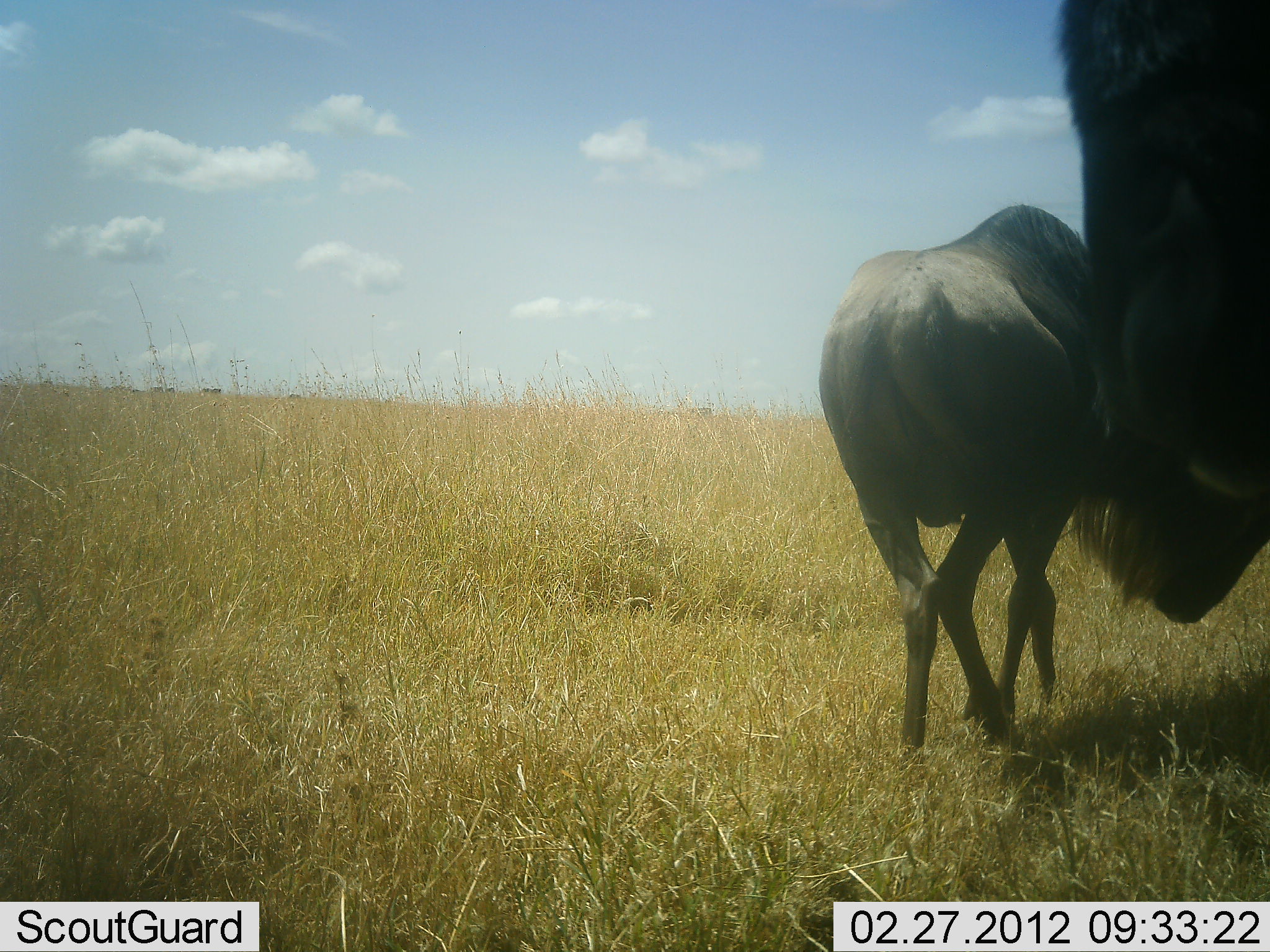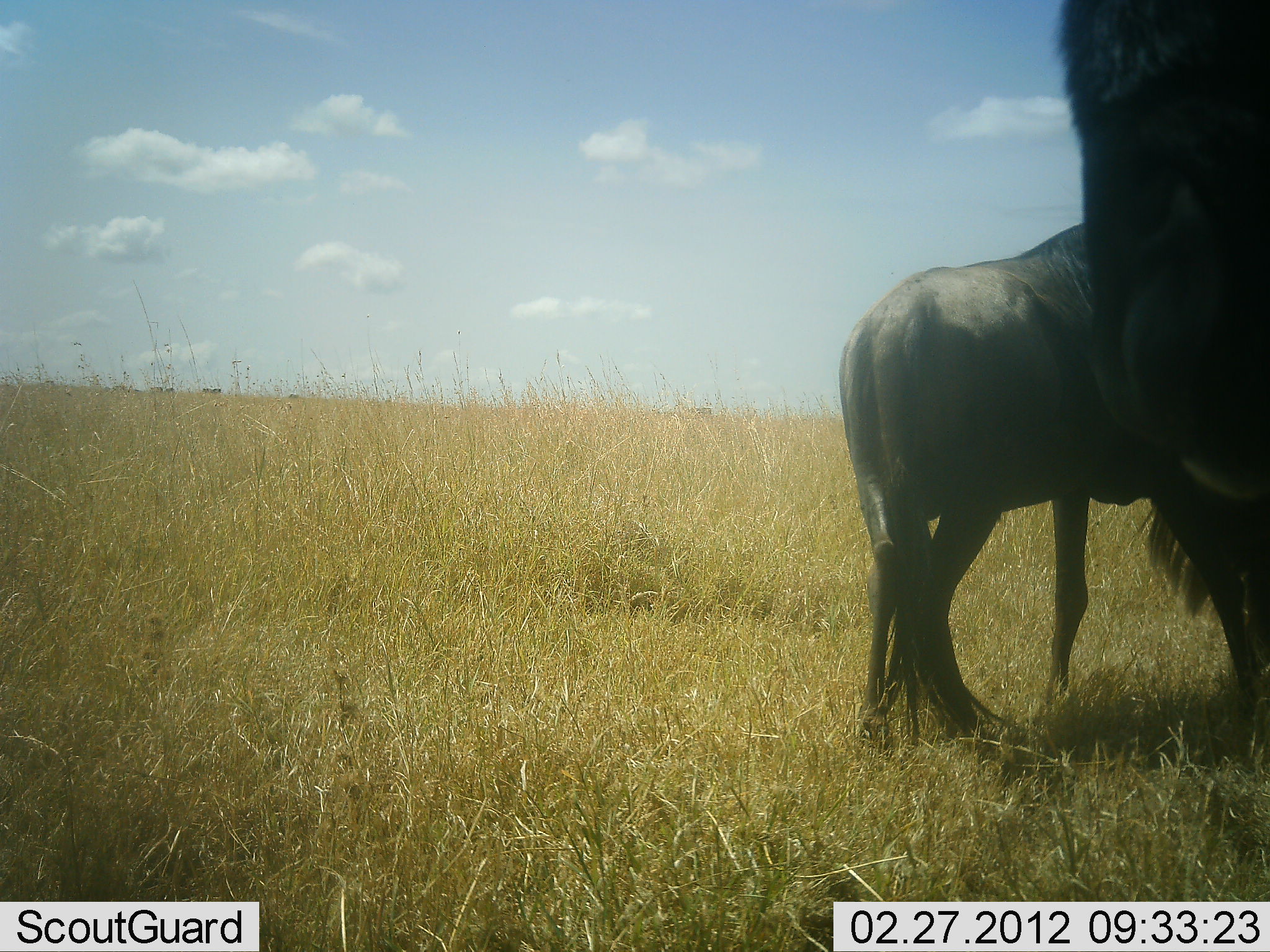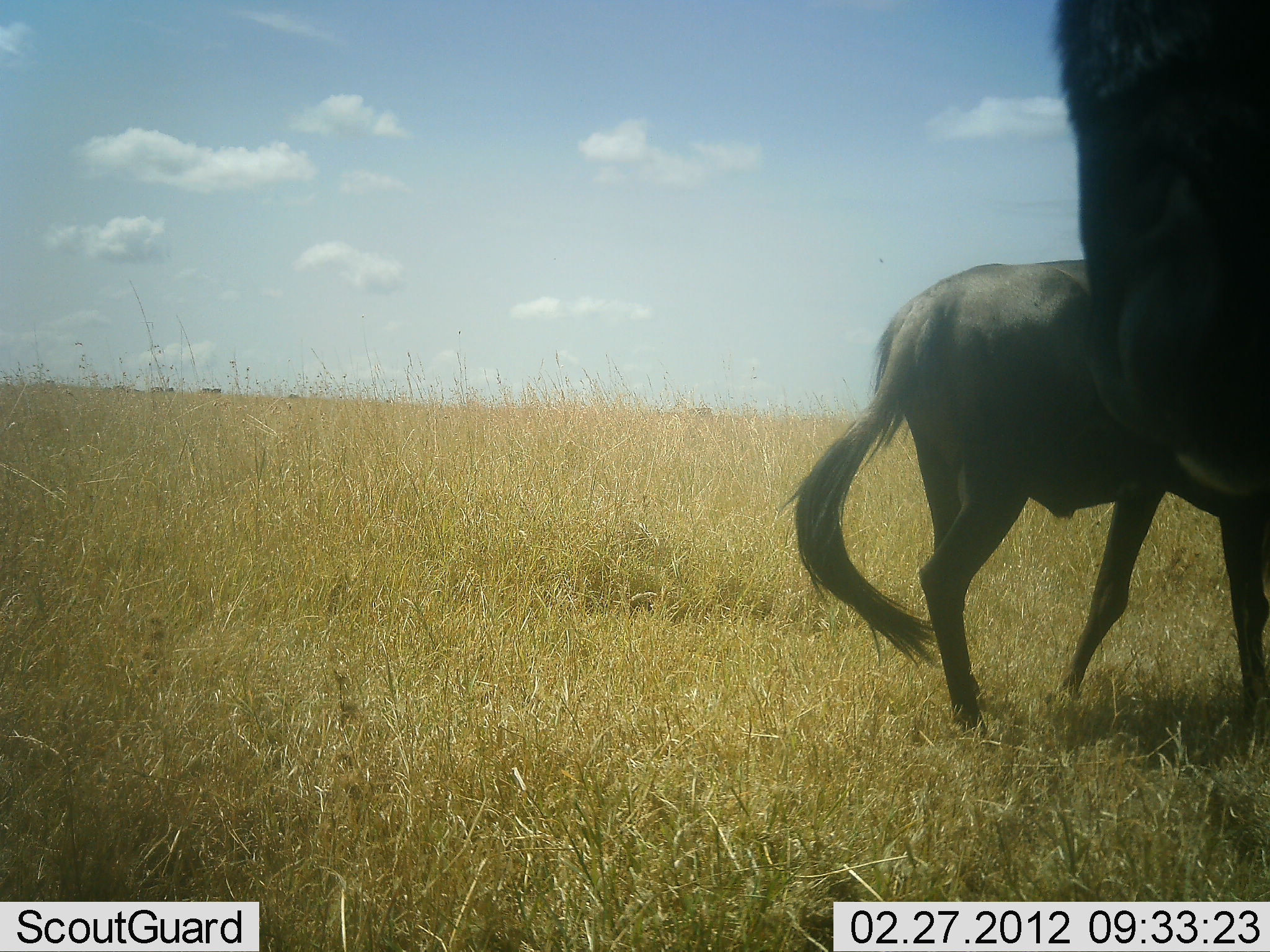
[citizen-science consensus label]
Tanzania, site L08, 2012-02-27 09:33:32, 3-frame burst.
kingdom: Animalia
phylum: Chordata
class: Mammalia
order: Artiodactyla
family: Bovidae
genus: Connochaetes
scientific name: Connochaetes taurinus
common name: blue wildebeest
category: wildebeest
Wildebeest (blue wildebeest) (Connochaetes taurinus), count 2. Behavior (volunteer vote fractions): standing 87%, resting 0%, moving 43%, interacting 0%. Young present (vote fraction): 4%. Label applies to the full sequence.